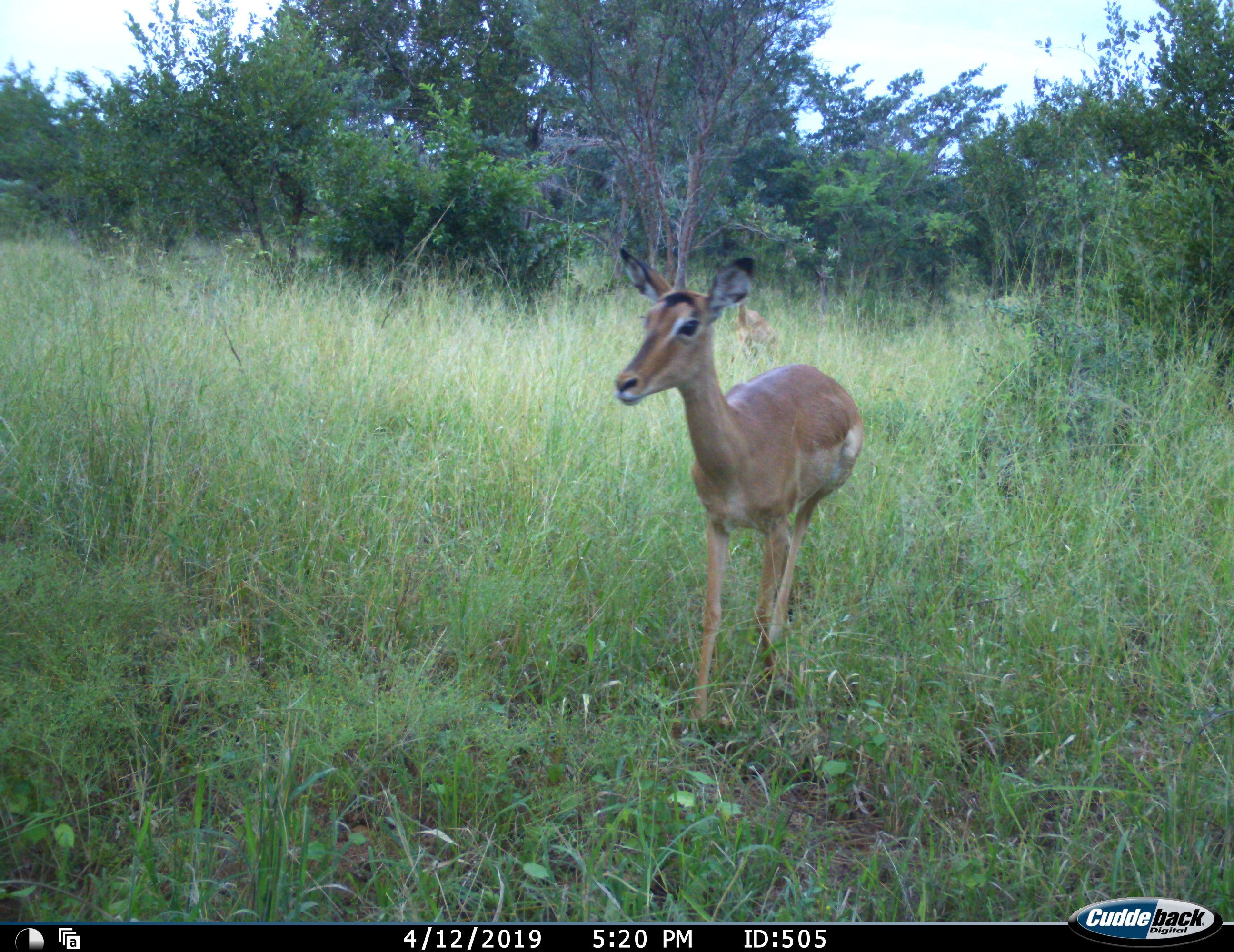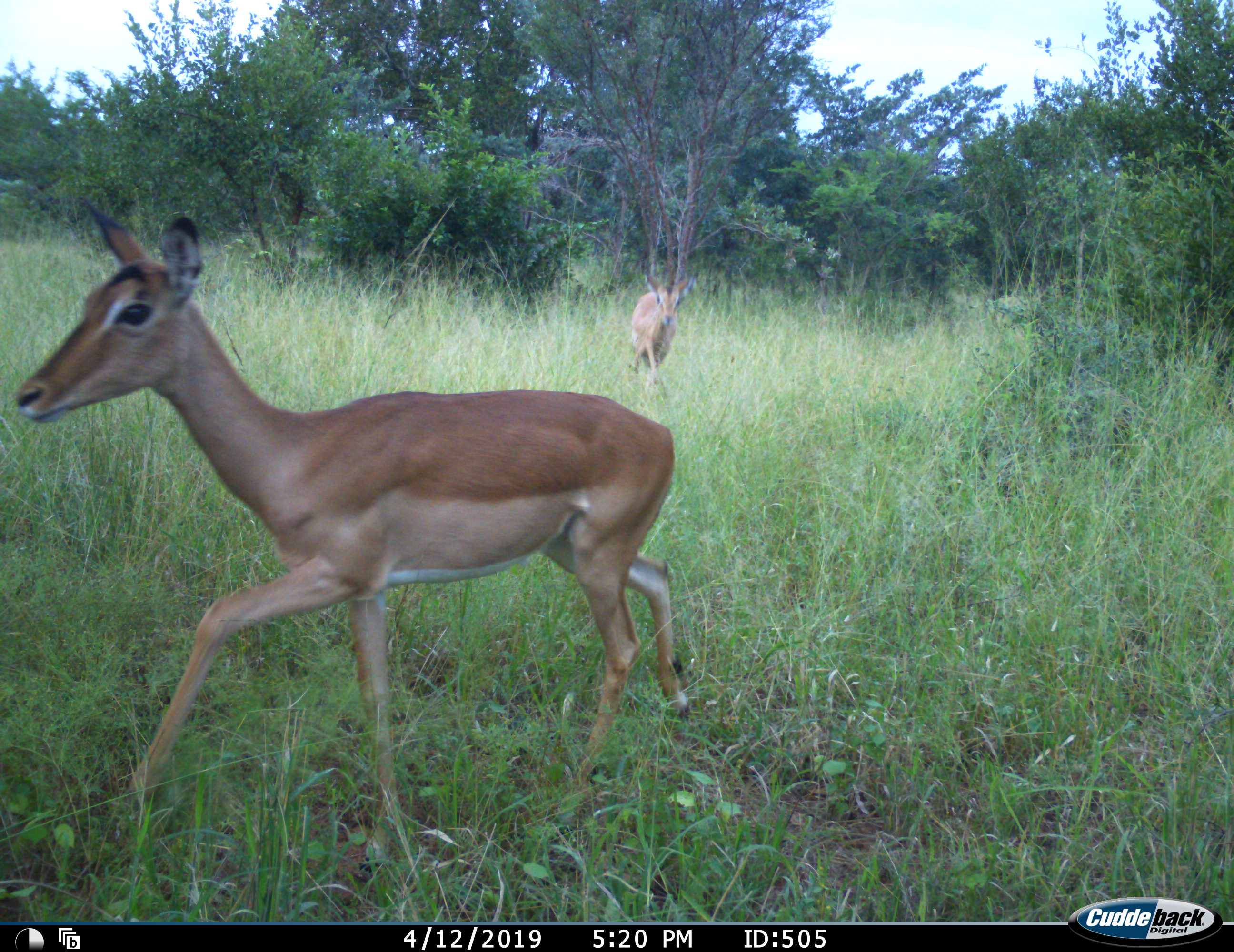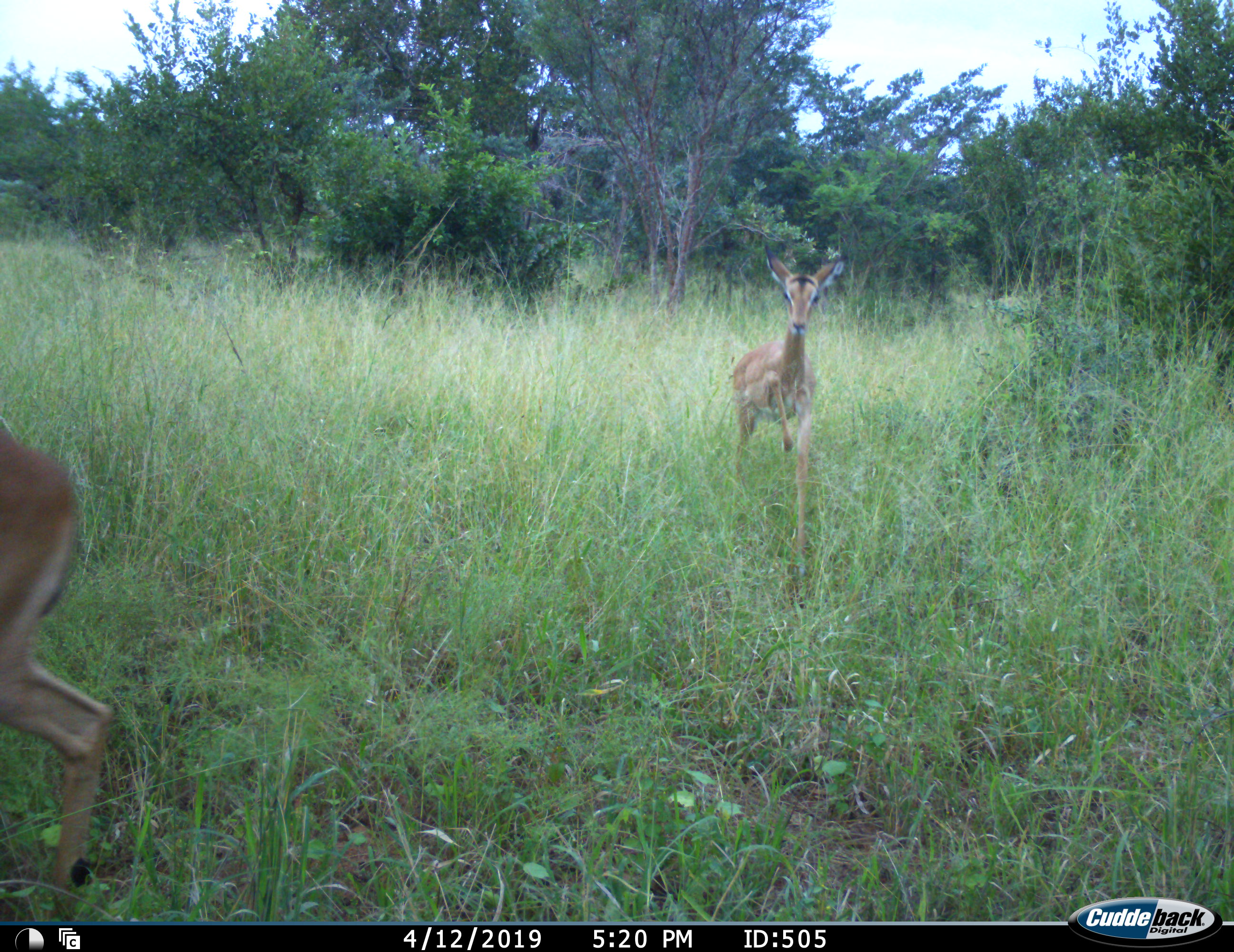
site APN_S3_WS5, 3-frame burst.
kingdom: Animalia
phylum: Chordata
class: Mammalia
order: Artiodactyla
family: Bovidae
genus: Aepyceros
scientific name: Aepyceros melampus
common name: impala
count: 2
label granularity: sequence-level